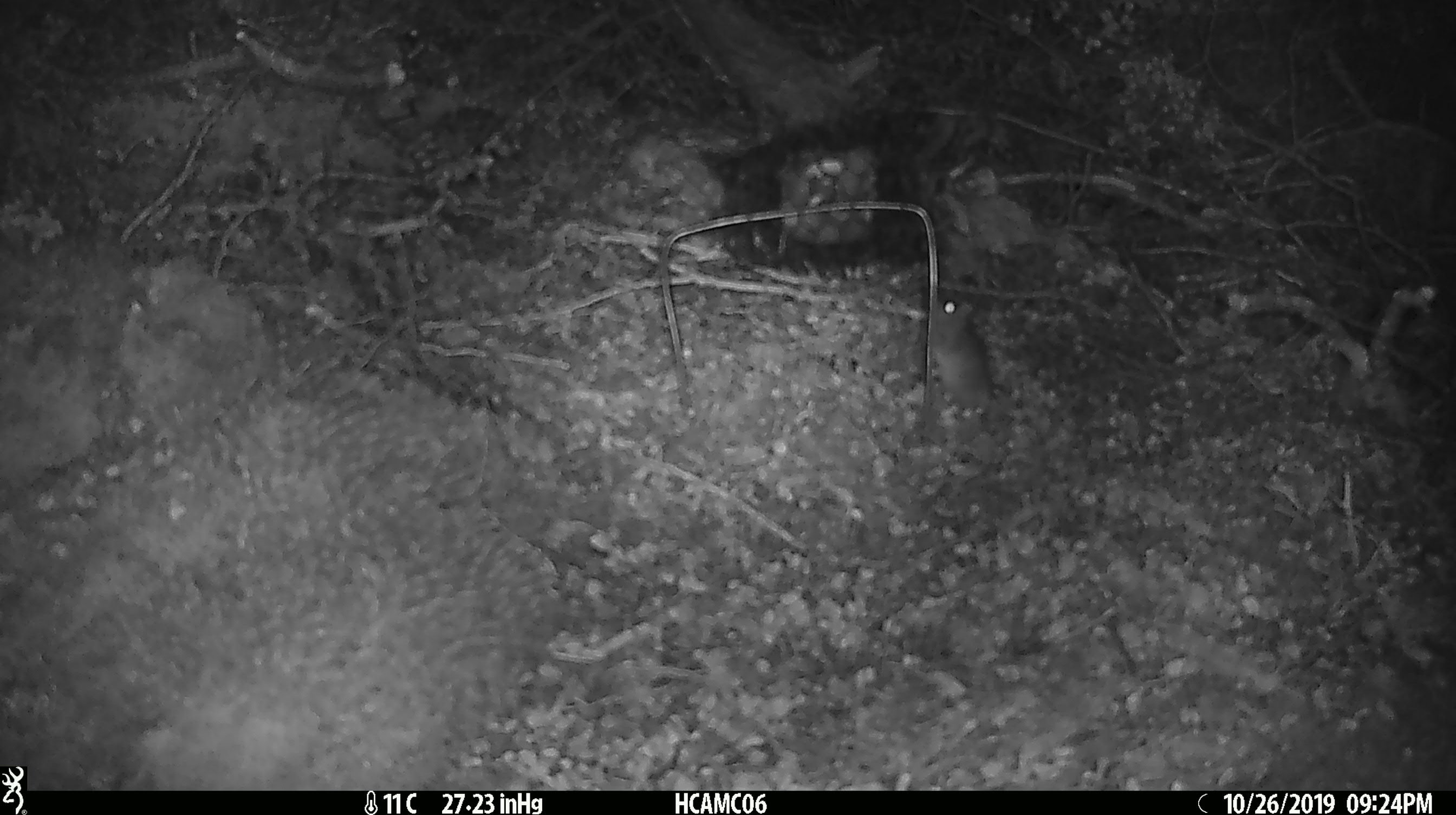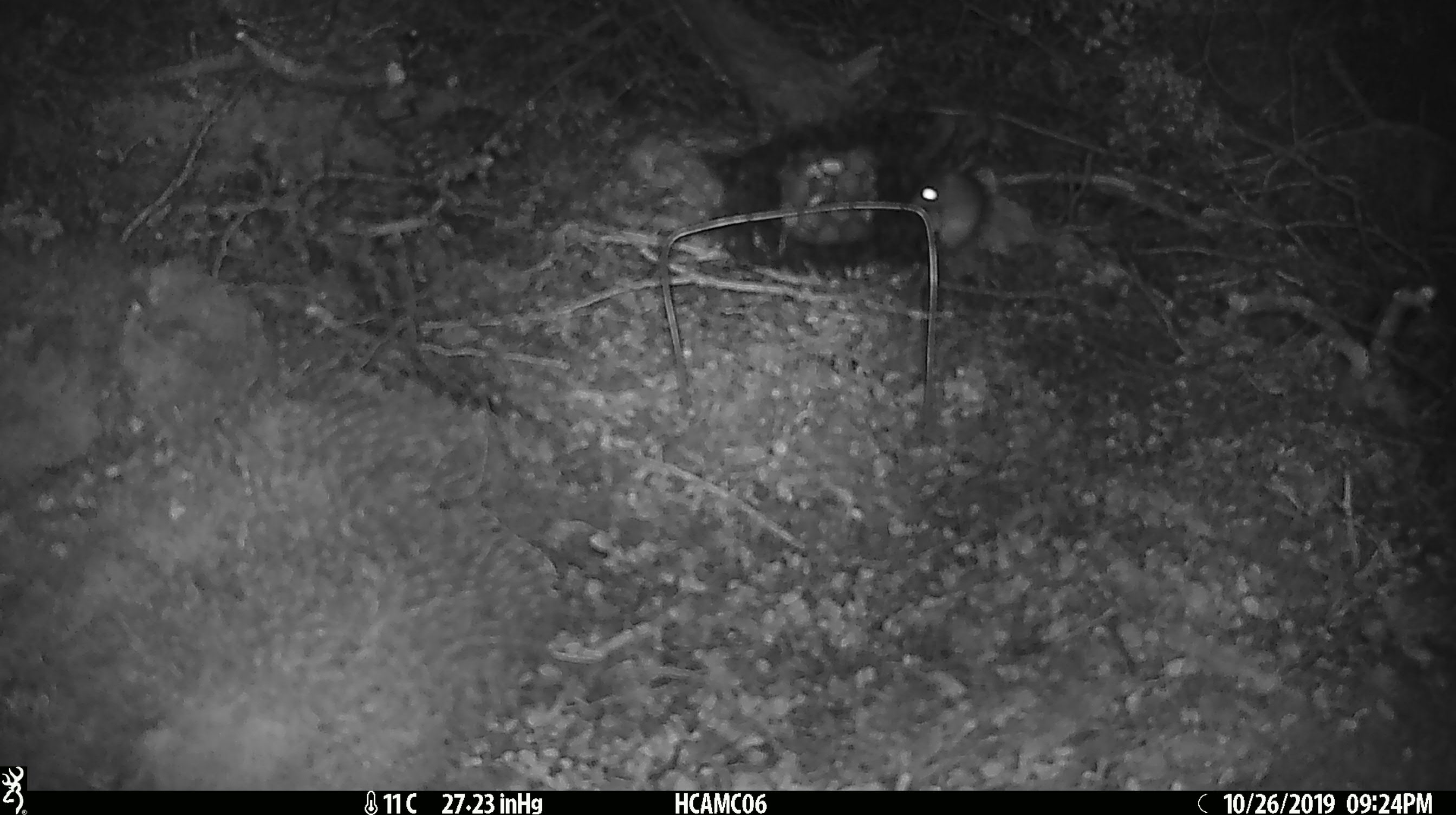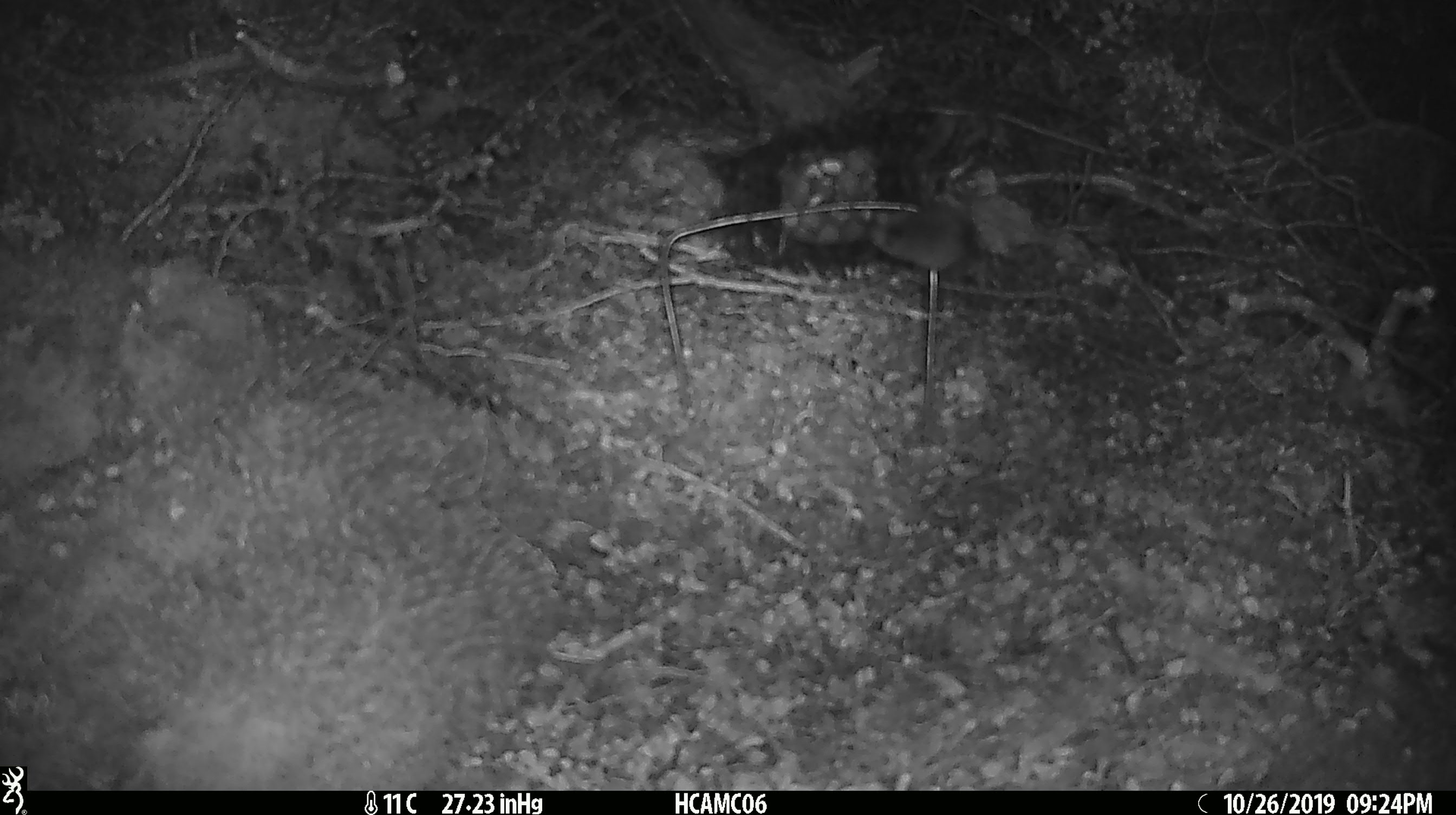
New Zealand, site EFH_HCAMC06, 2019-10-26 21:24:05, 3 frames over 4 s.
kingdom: Animalia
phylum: Chordata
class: Mammalia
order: Rodentia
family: Muridae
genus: Mus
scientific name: Mus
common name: mouse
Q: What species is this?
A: Mouse (Mus).